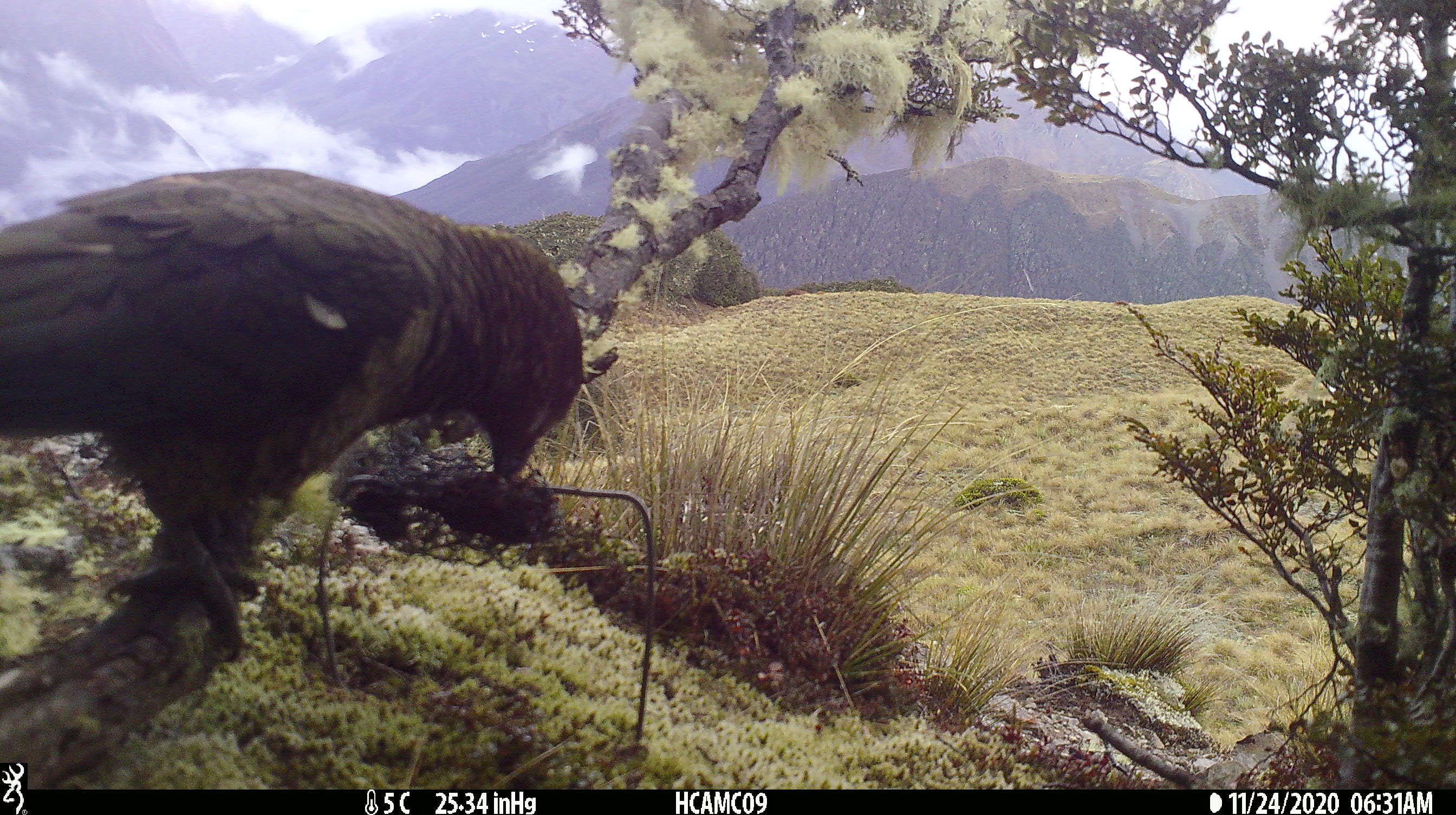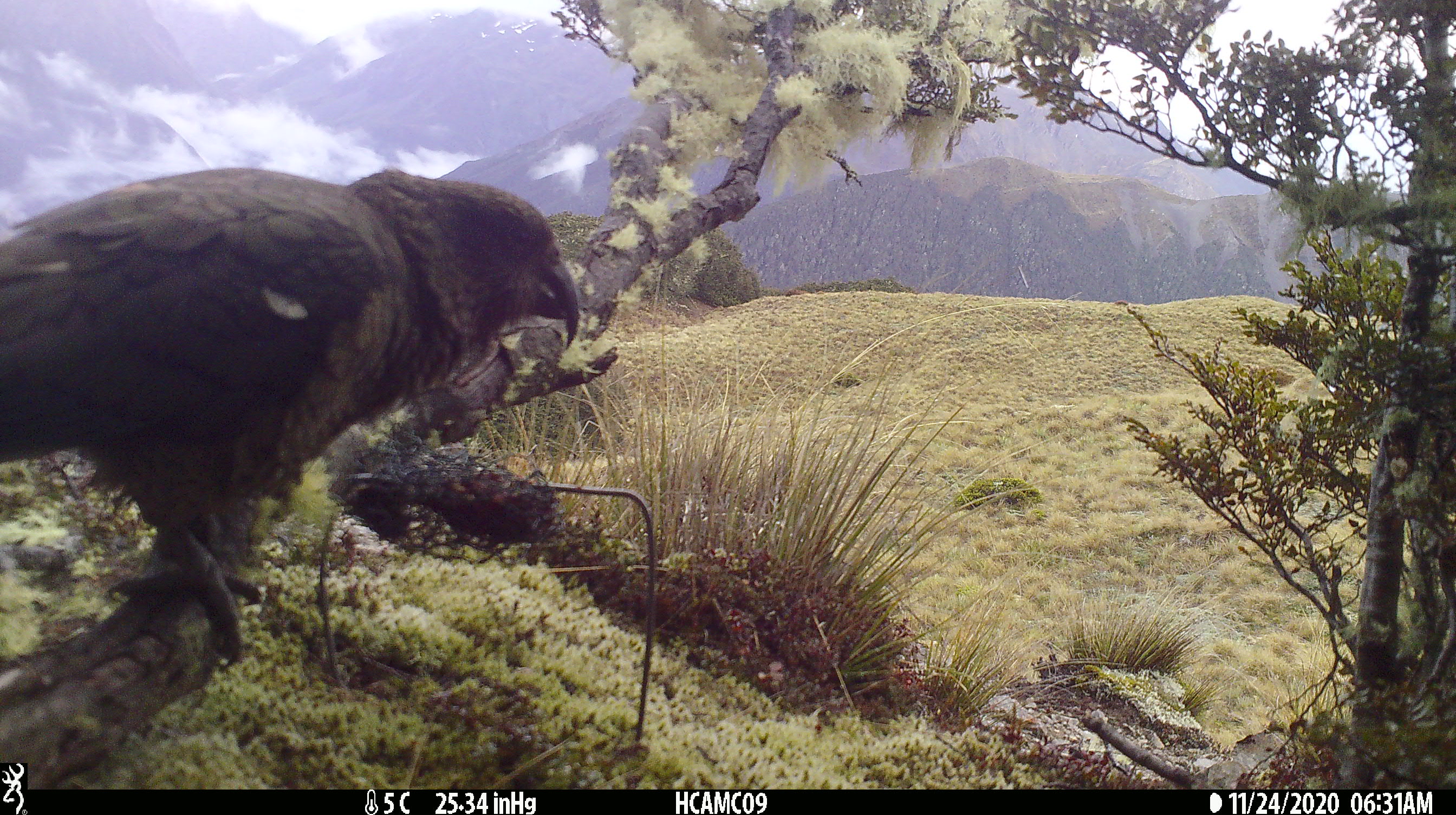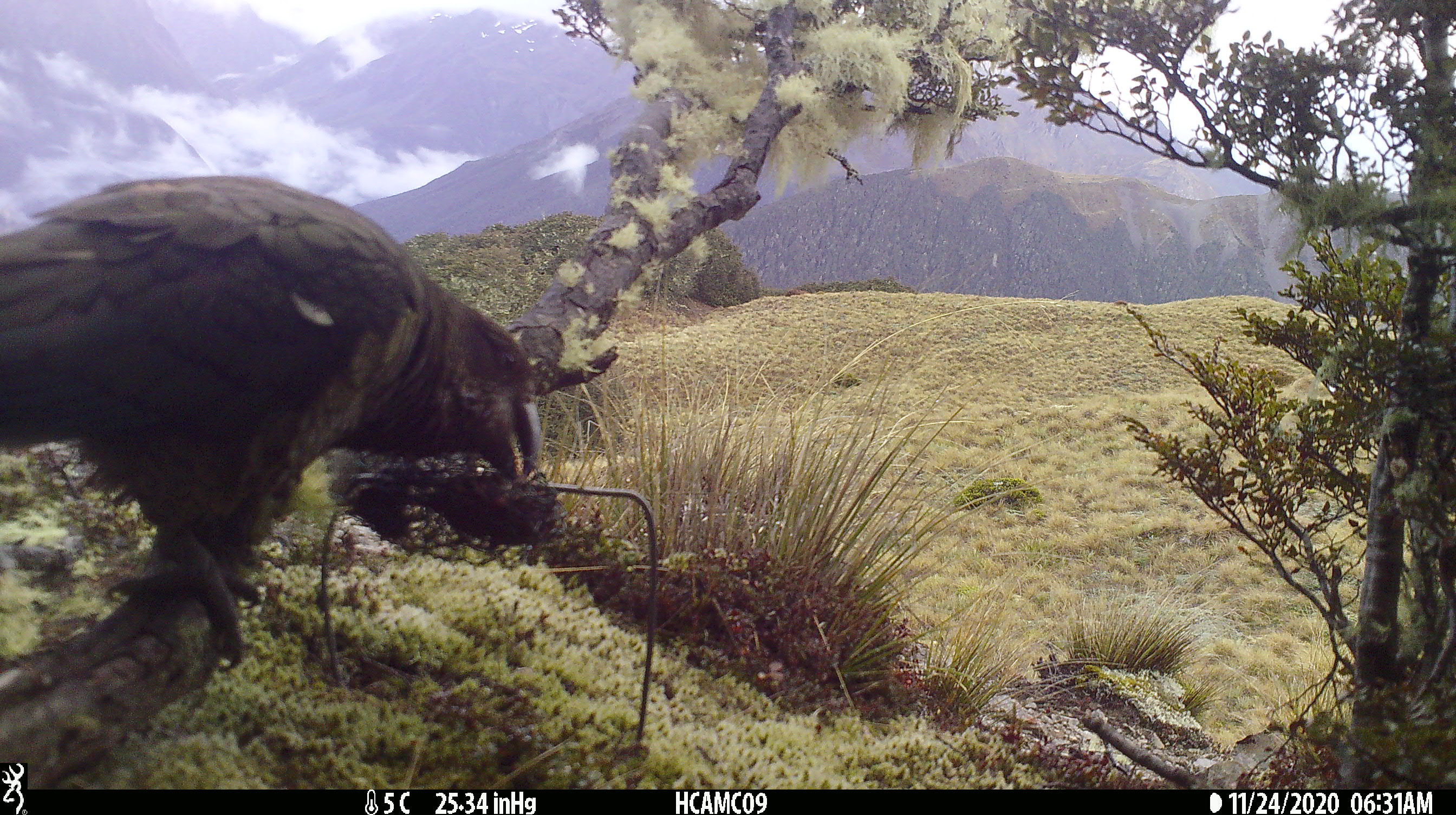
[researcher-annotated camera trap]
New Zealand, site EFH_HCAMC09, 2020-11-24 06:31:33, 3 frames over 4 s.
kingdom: Animalia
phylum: Chordata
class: Aves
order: Psittaciformes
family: Strigopidae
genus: Nestor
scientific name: Nestor notabilis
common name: kea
Kea (Nestor notabilis).